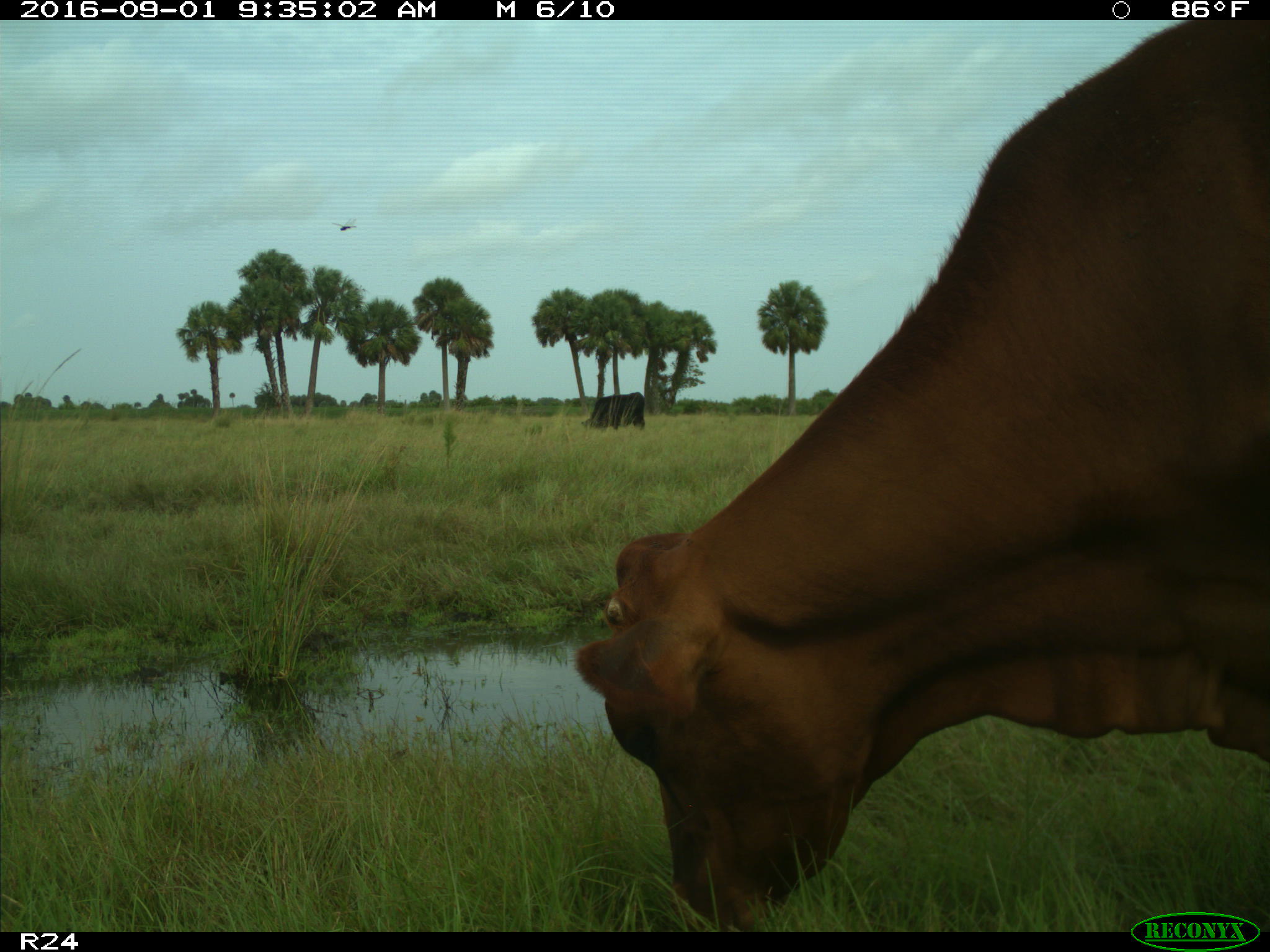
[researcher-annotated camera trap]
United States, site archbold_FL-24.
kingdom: Animalia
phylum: Chordata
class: Mammalia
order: Artiodactyla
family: Bovidae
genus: Bos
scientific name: Bos taurus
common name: domestic cow